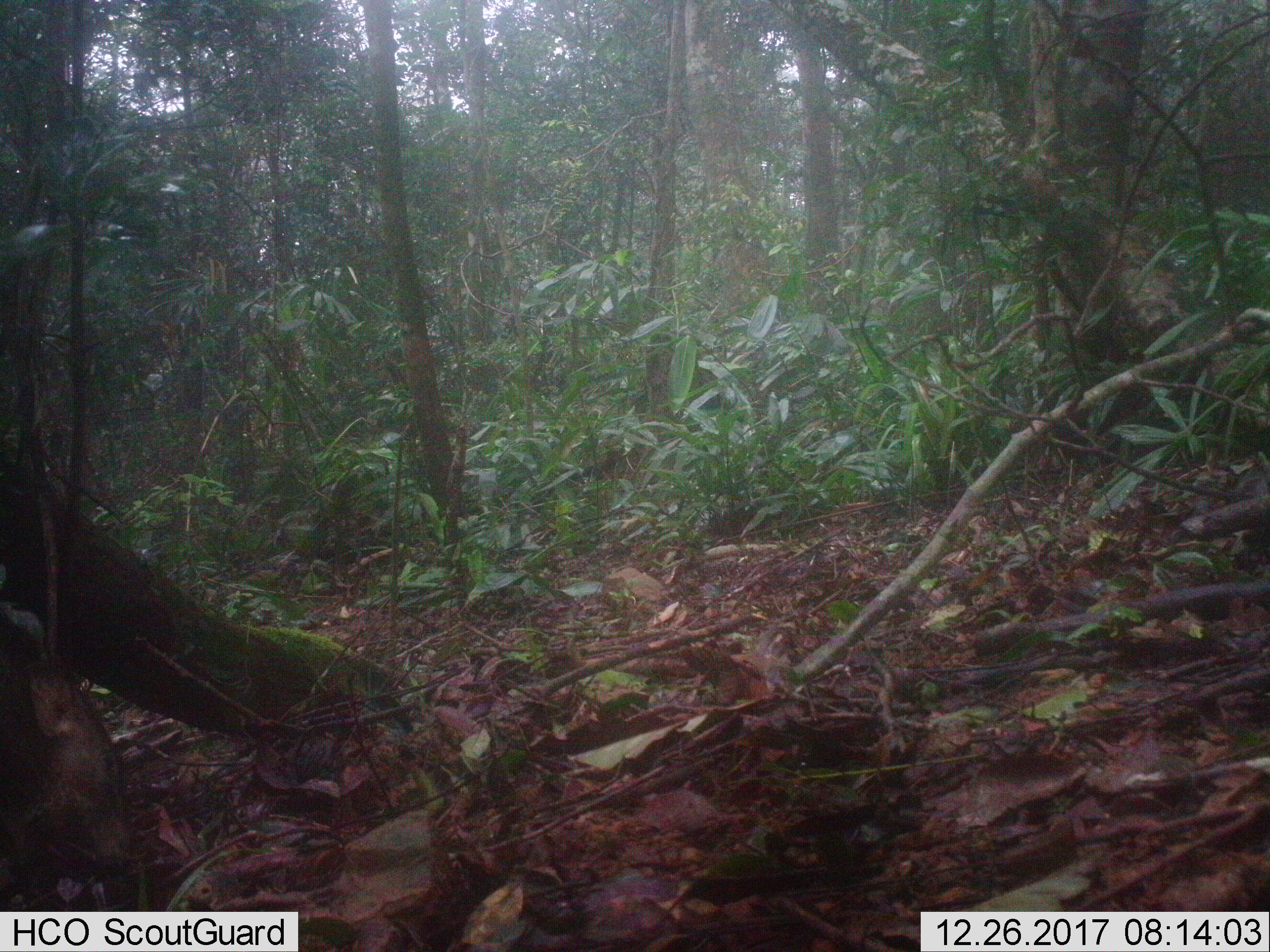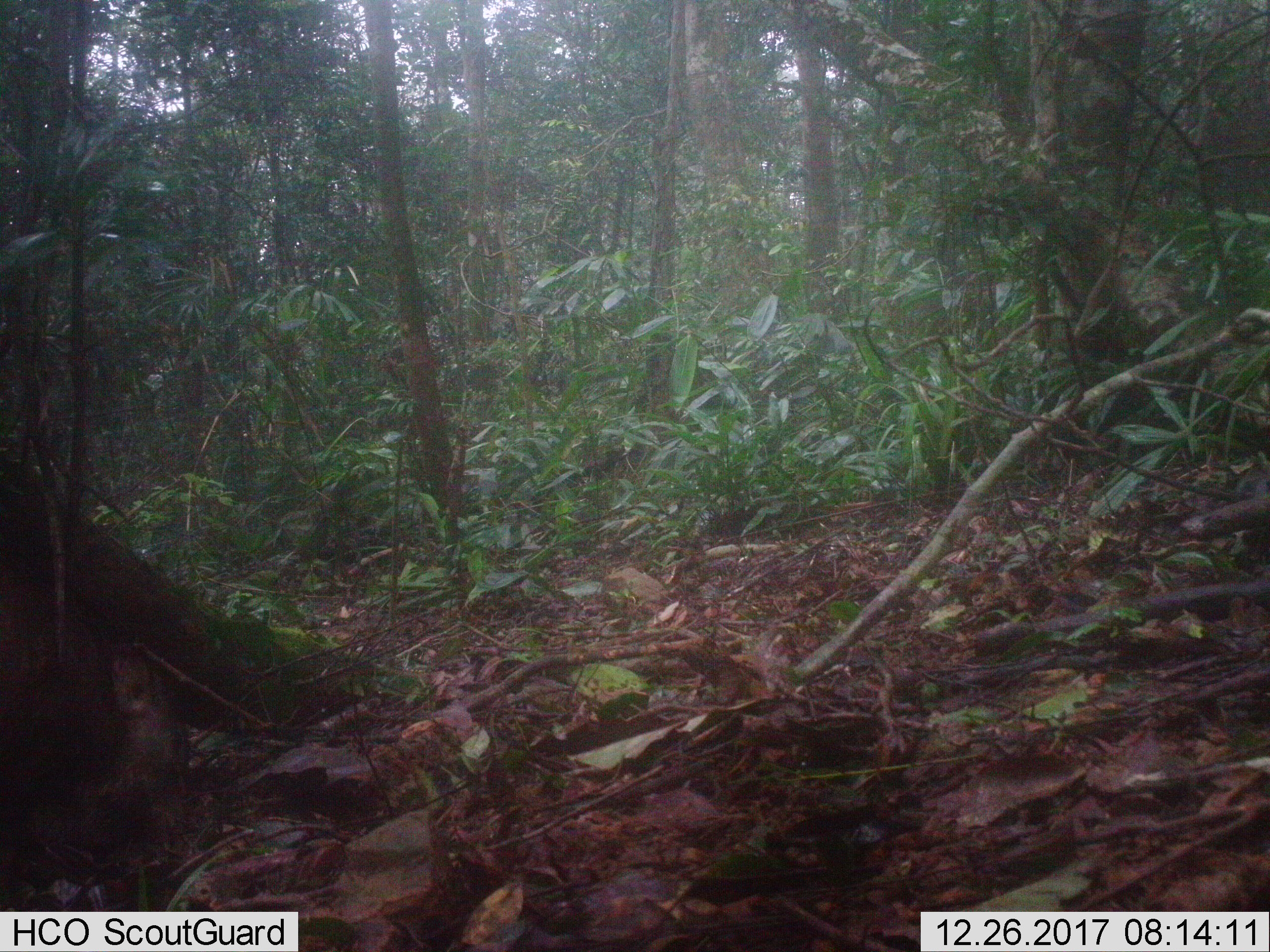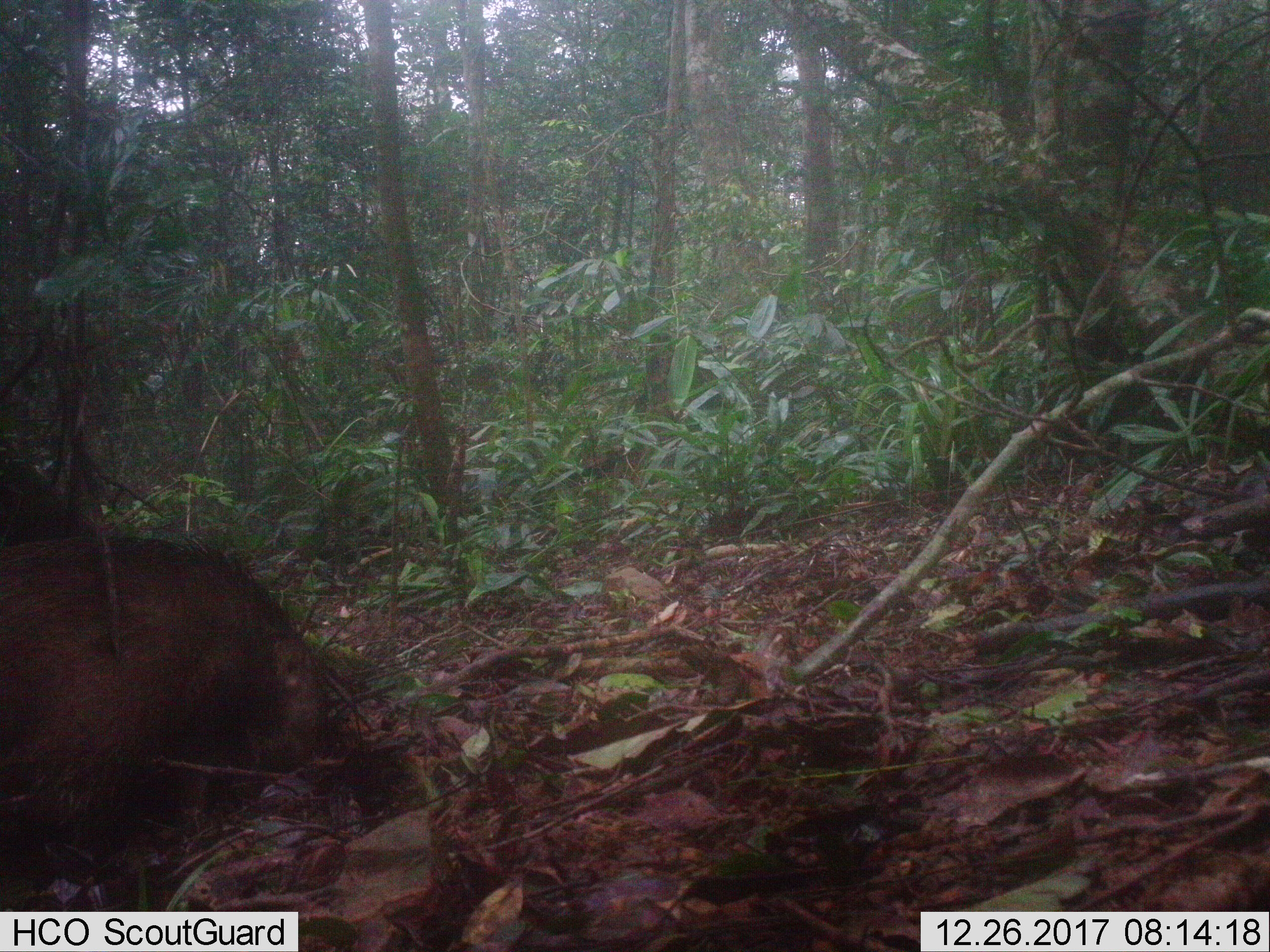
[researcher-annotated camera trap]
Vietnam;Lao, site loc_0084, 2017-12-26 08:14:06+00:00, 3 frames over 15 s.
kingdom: Animalia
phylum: Chordata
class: Mammalia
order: Artiodactyla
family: Suidae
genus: Sus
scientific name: Sus scrofa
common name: eurasian wild pig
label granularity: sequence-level